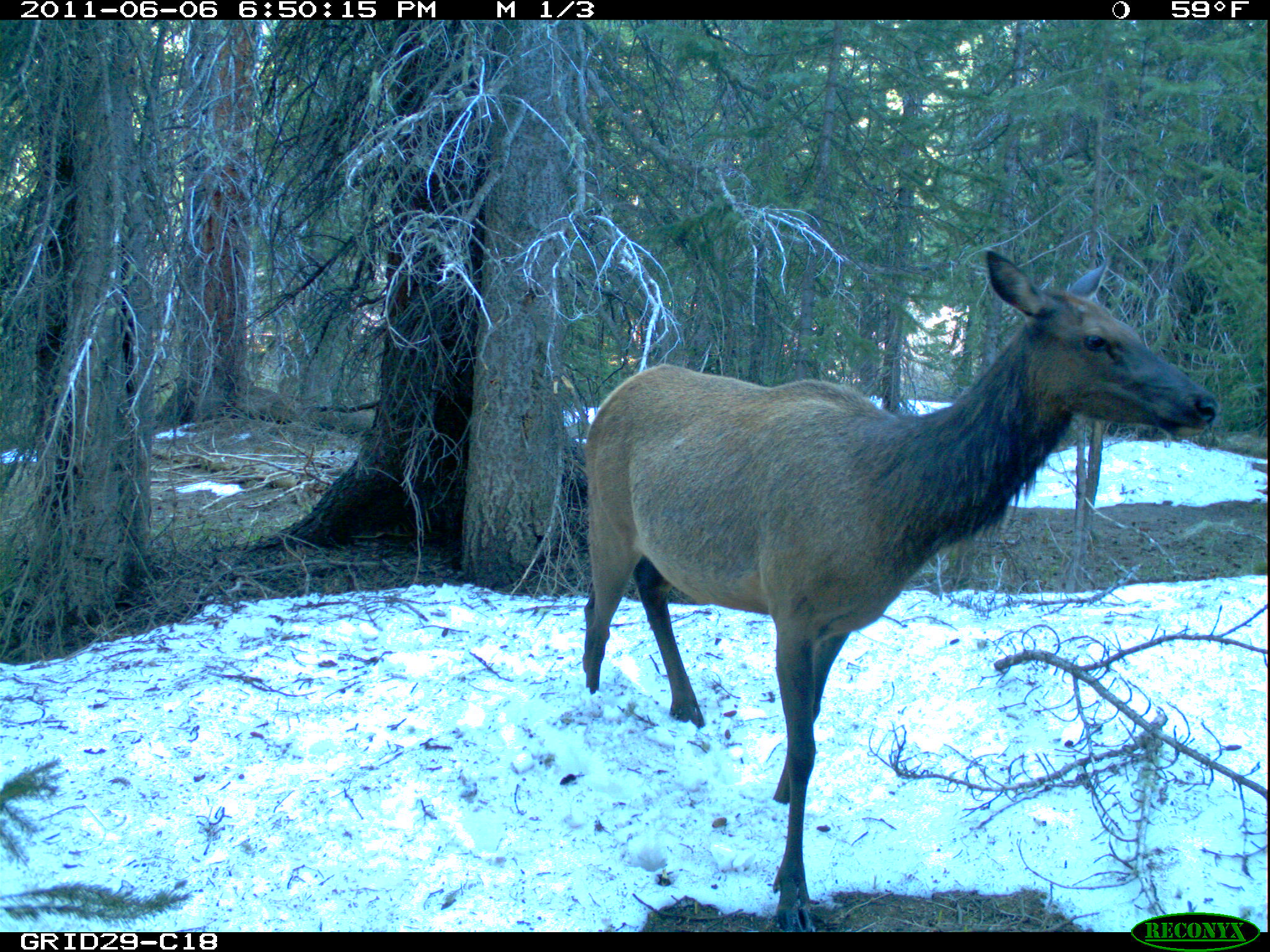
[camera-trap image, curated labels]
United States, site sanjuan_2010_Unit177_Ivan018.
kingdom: Animalia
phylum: Chordata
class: Mammalia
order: Artiodactyla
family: Cervidae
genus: Cervus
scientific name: Cervus elaphus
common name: red deer